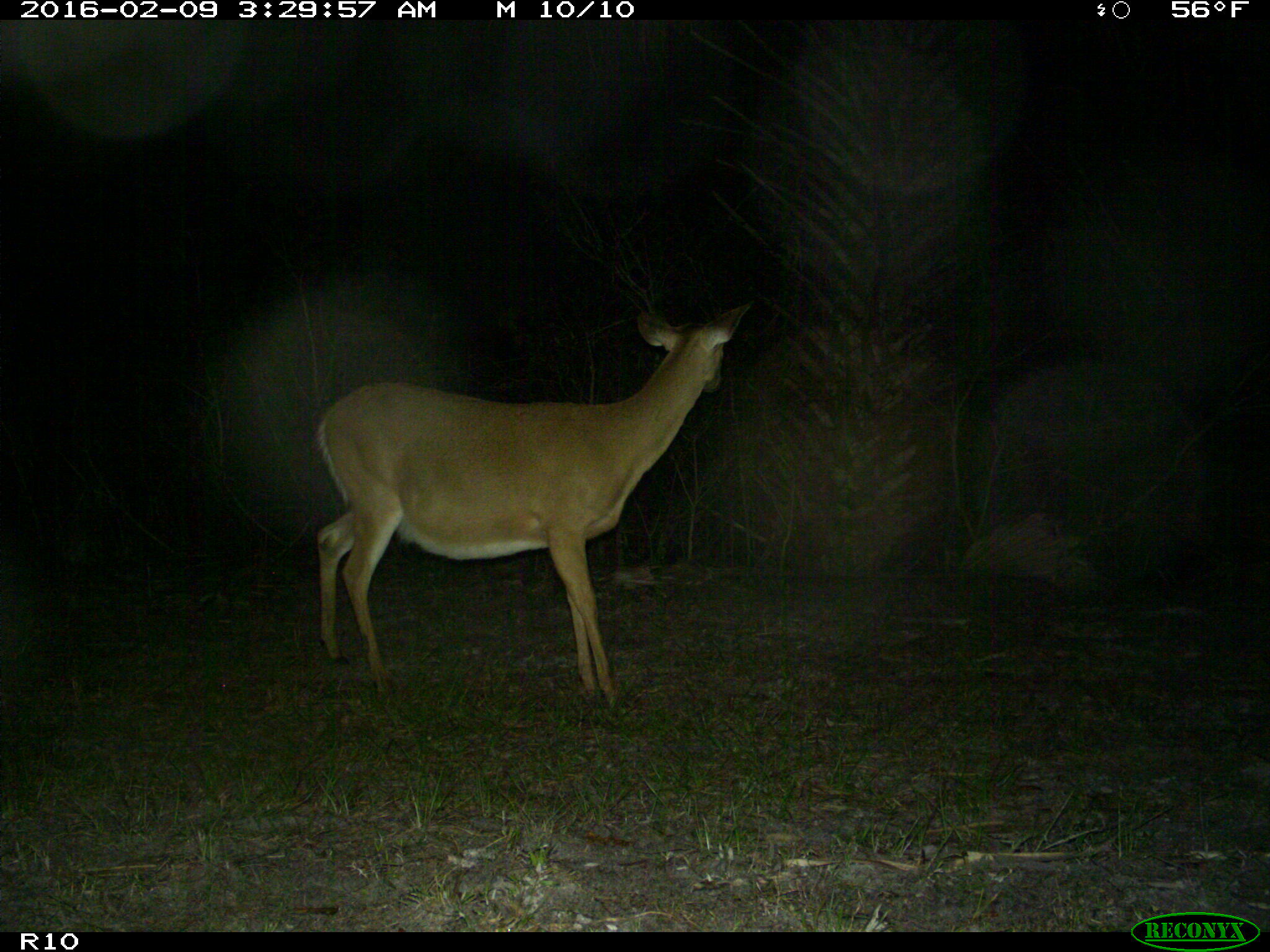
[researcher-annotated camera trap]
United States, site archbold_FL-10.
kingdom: Animalia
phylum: Chordata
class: Mammalia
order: Artiodactyla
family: Cervidae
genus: Odocoileus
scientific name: Odocoileus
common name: deer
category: unidentified deer